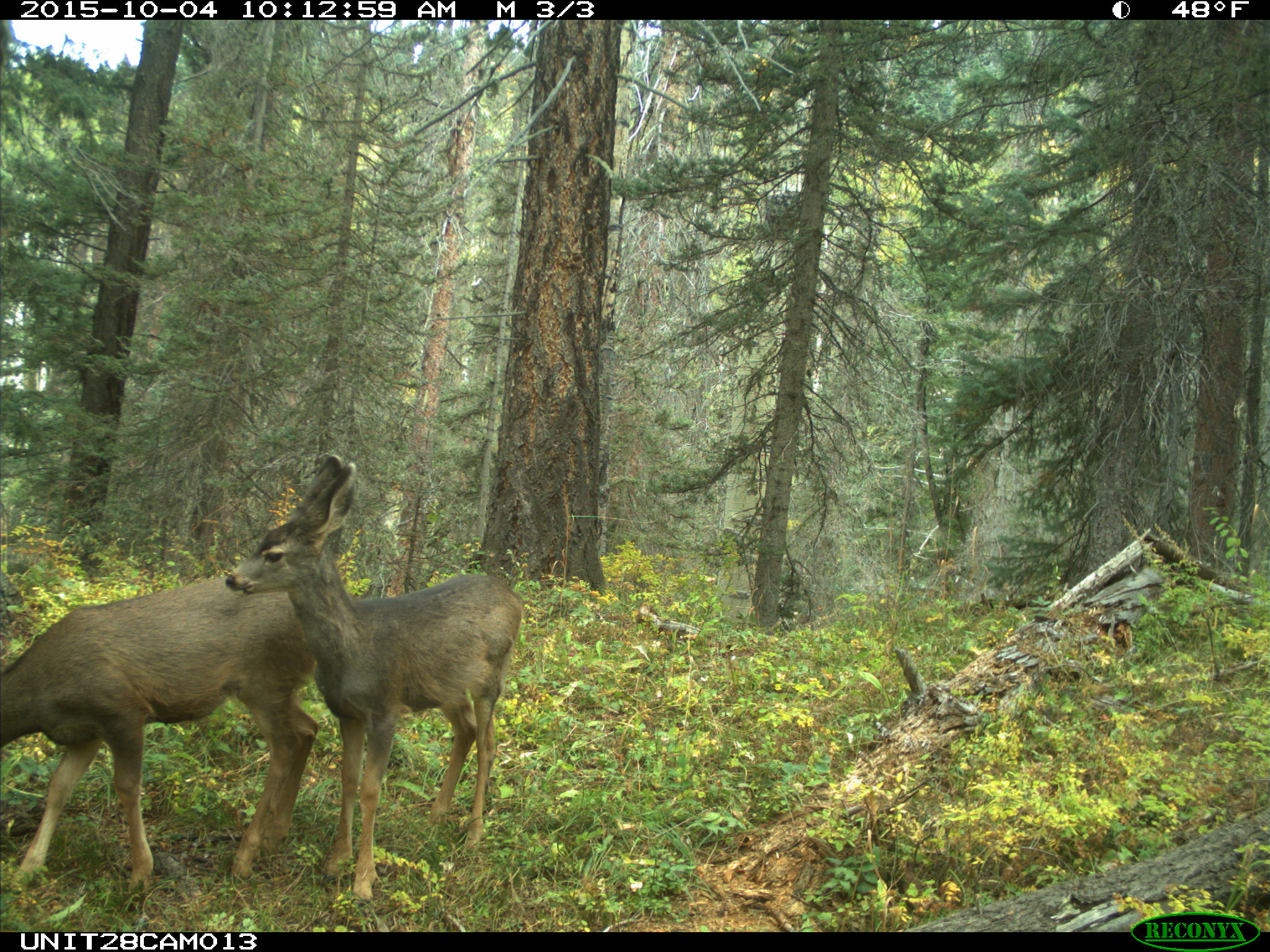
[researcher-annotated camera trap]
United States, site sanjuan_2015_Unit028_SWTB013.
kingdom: Animalia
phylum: Chordata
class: Mammalia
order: Artiodactyla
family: Cervidae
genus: Odocoileus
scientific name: Odocoileus hemionus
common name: mule deer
Odocoileus hemionus (mule deer).